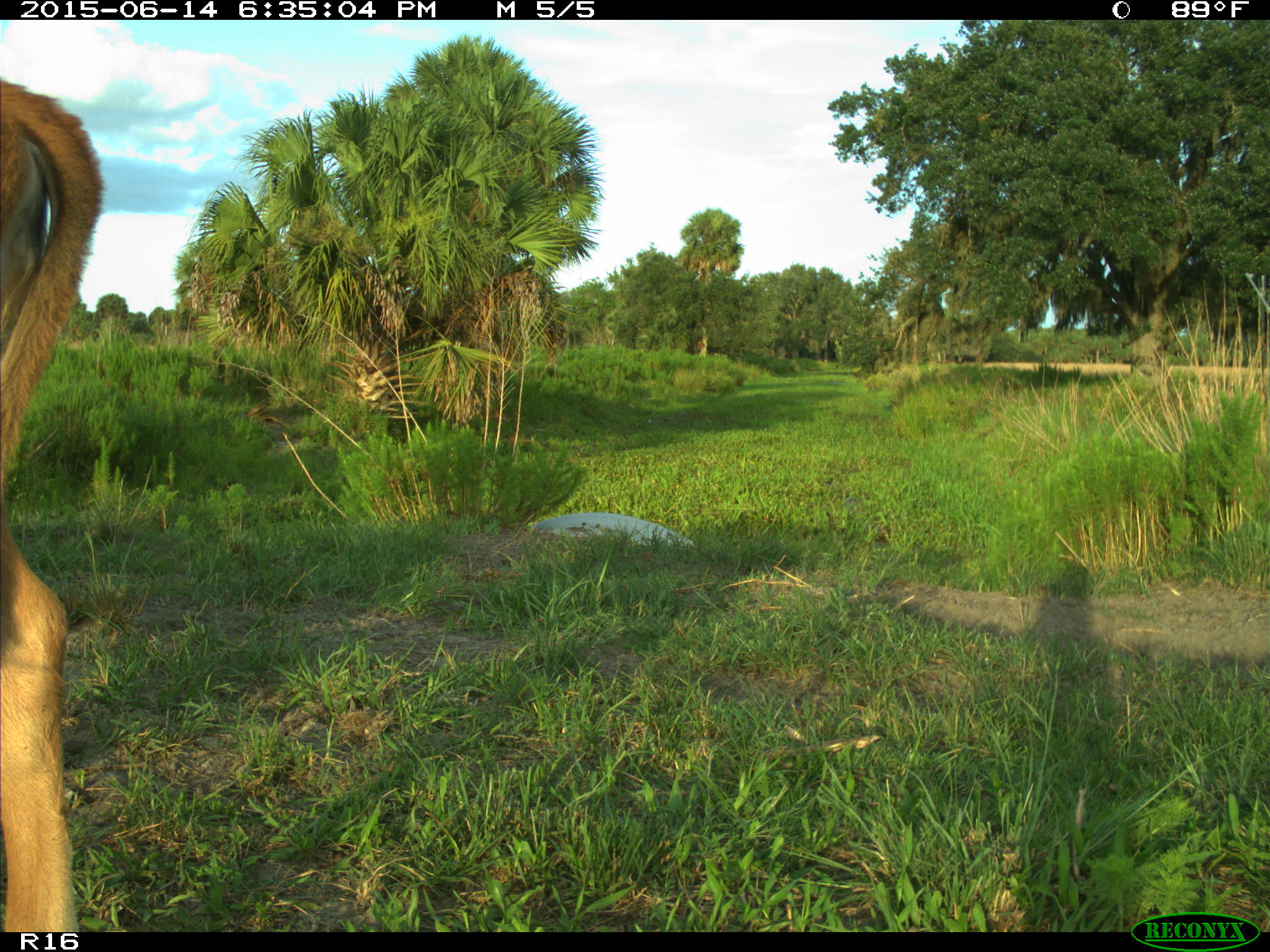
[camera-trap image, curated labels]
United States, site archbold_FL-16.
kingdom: Animalia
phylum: Chordata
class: Mammalia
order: Artiodactyla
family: Bovidae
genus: Bos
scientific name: Bos taurus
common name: domestic cow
Bos taurus (domestic cow).